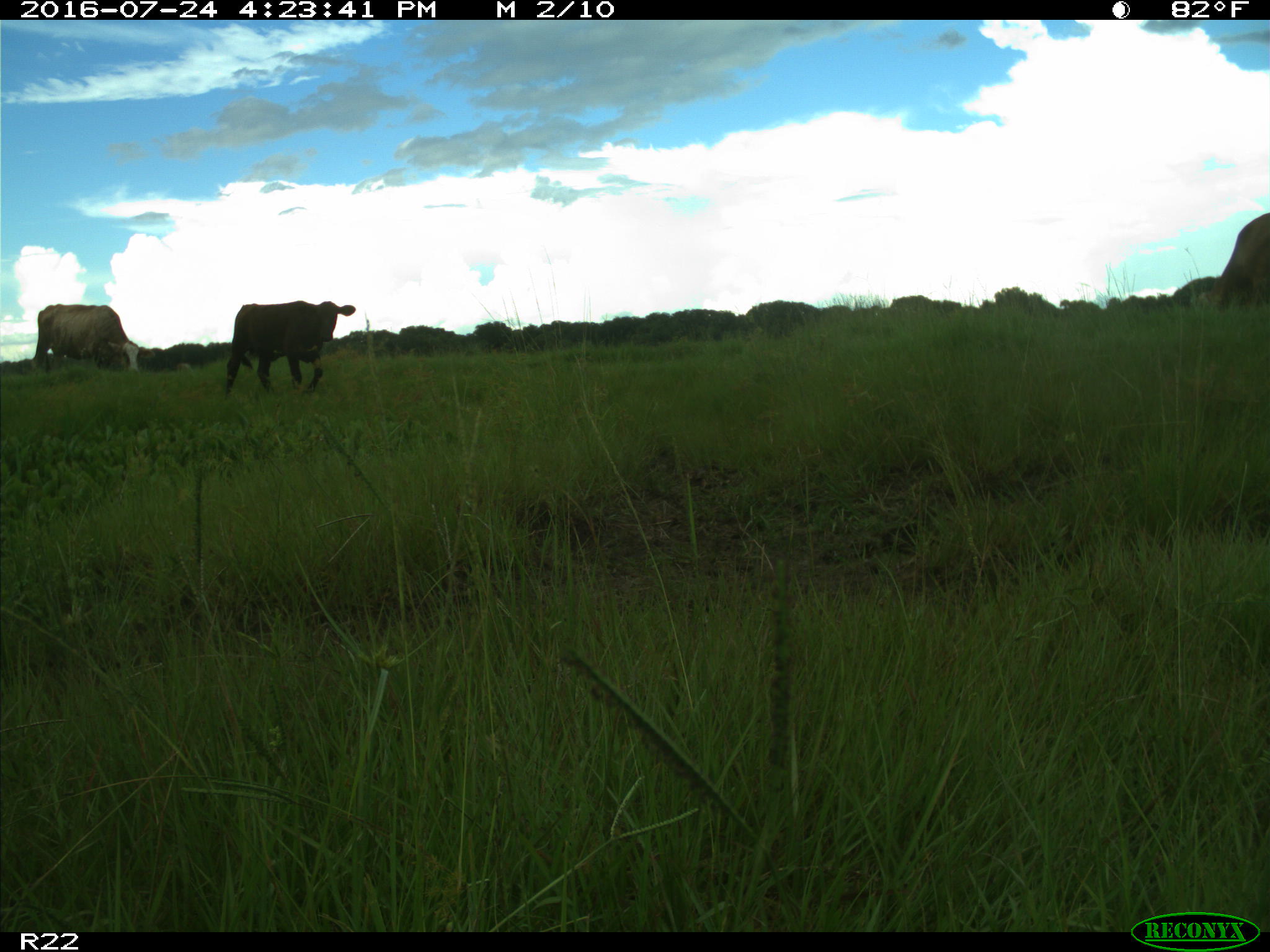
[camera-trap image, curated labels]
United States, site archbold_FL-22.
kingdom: Animalia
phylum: Chordata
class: Mammalia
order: Artiodactyla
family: Bovidae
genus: Bos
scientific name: Bos taurus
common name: domestic cow